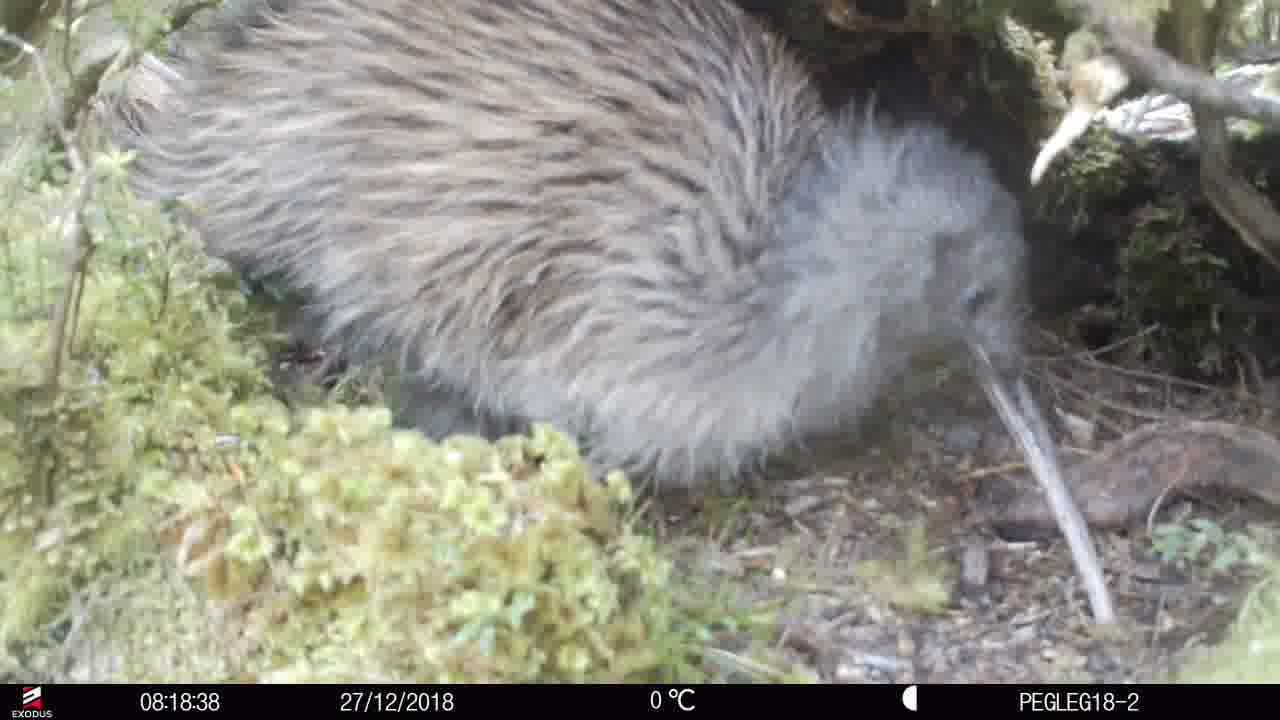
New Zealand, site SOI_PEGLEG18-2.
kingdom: Animalia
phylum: Chordata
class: Aves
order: Apterygiformes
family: Apterygidae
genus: Apteryx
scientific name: Apteryx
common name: kiwi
Kiwi (Apteryx).